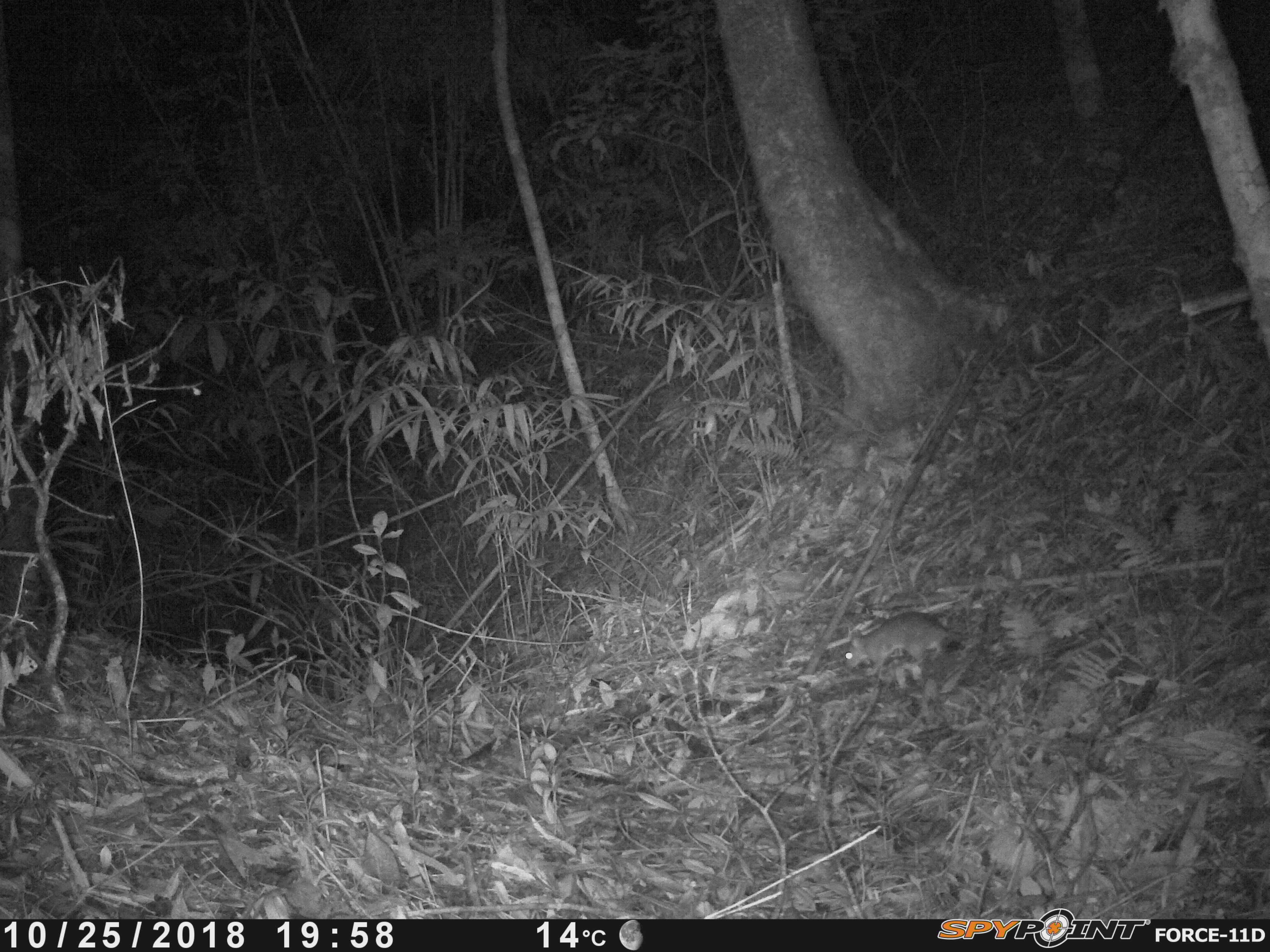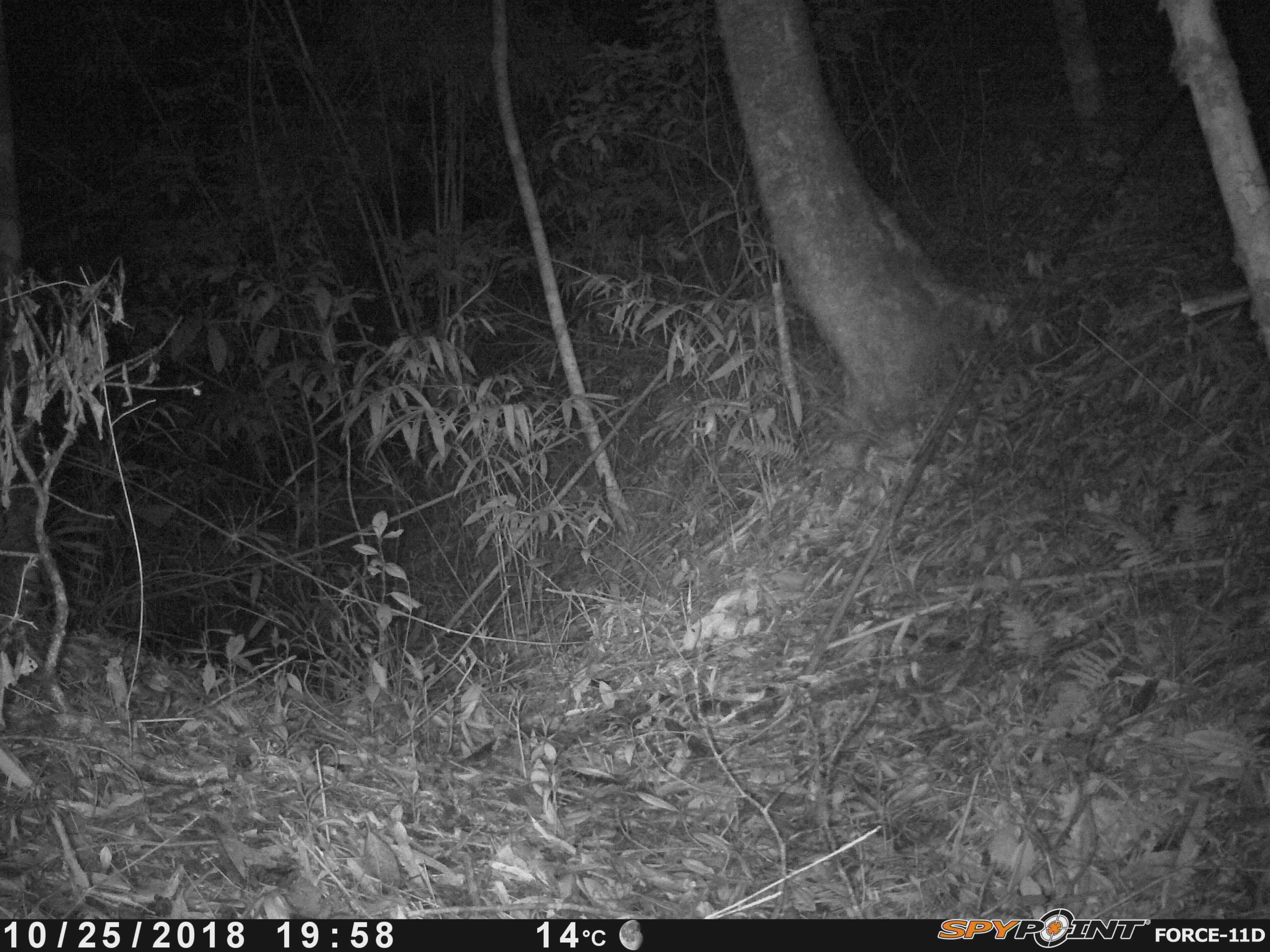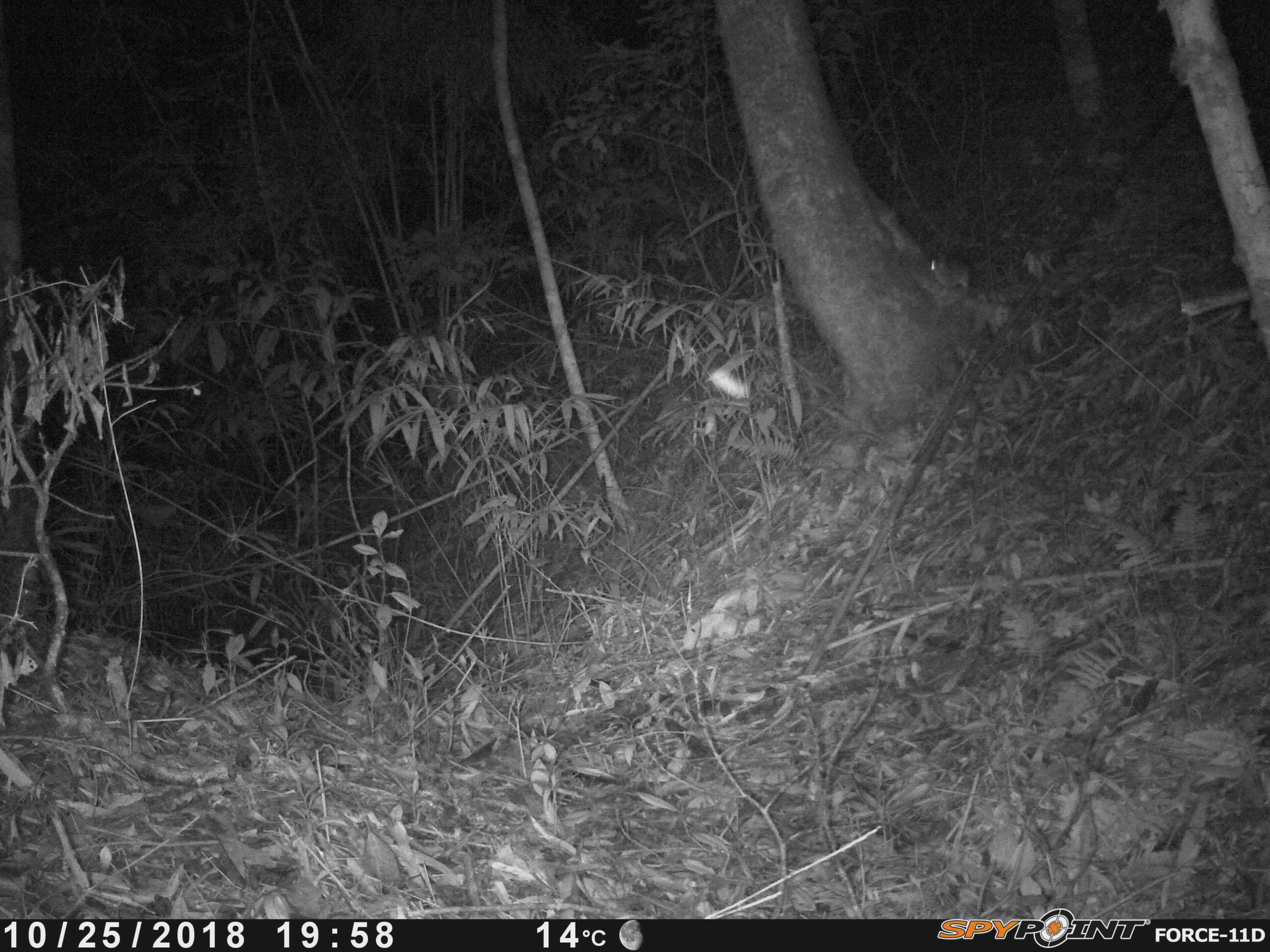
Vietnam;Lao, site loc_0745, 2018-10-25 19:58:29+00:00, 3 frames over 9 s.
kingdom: Animalia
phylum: Chordata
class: Mammalia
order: Rodentia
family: Muridae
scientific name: Muridae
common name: old-world mice and rats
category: unidentified murid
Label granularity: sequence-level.